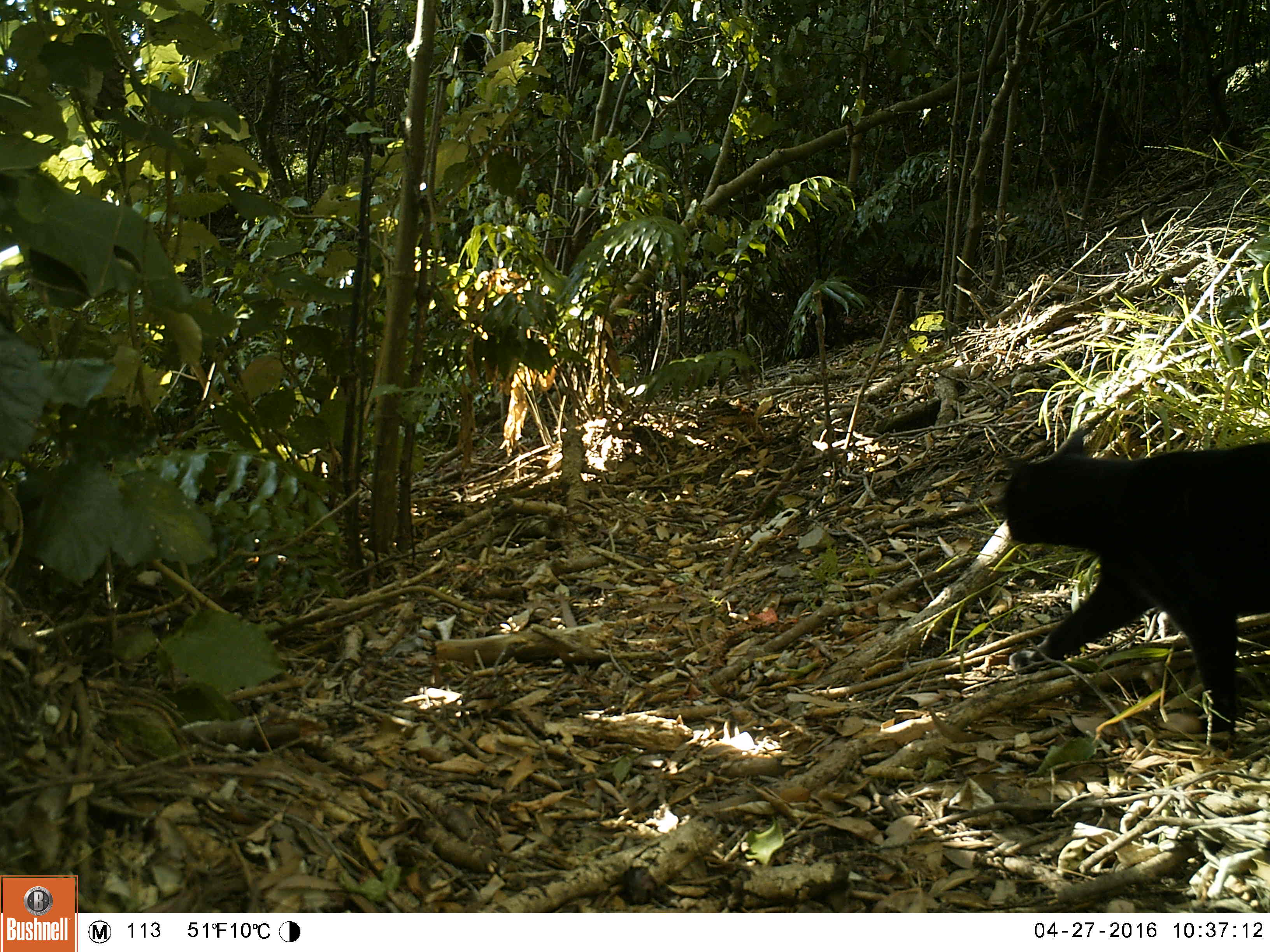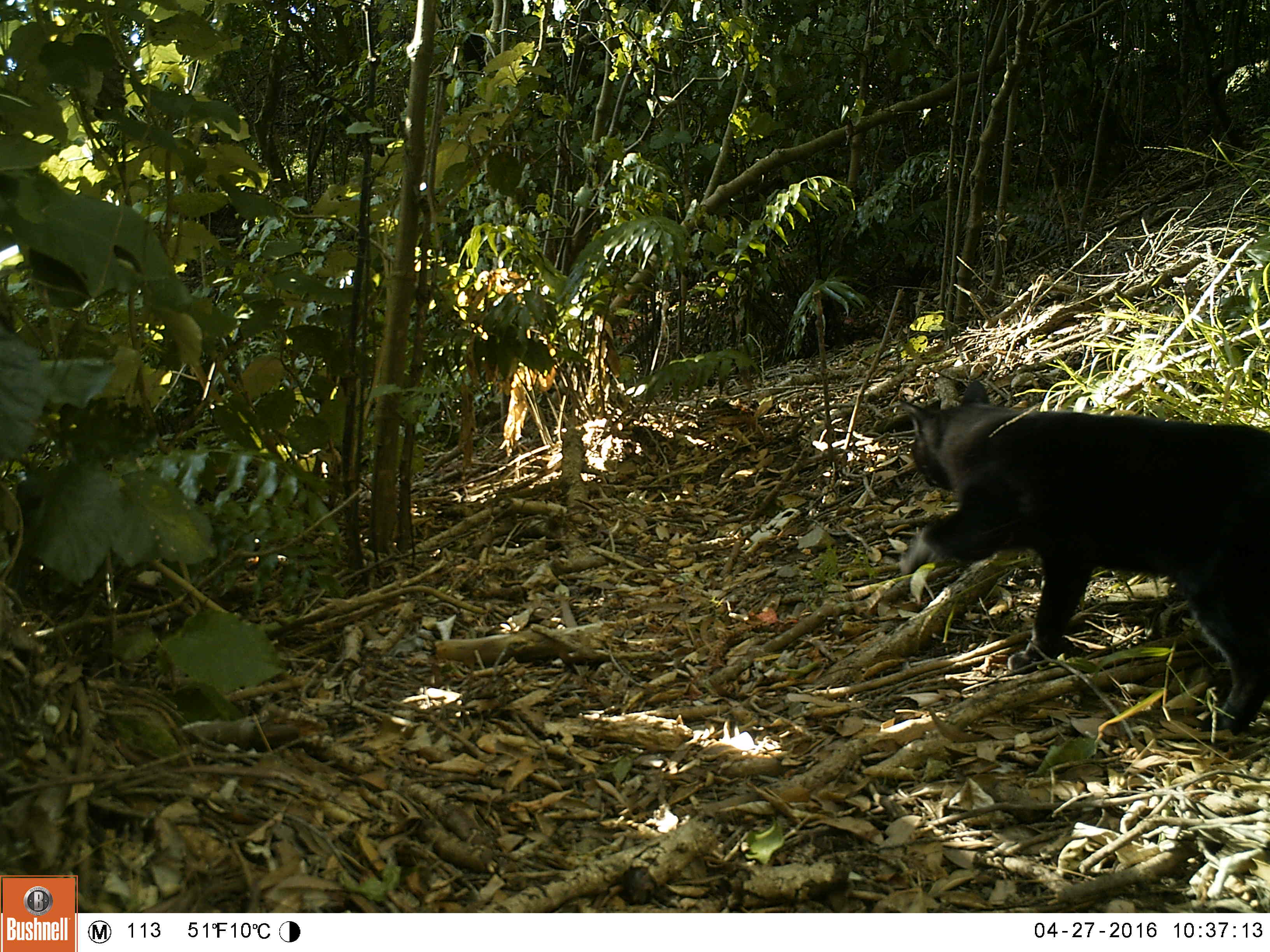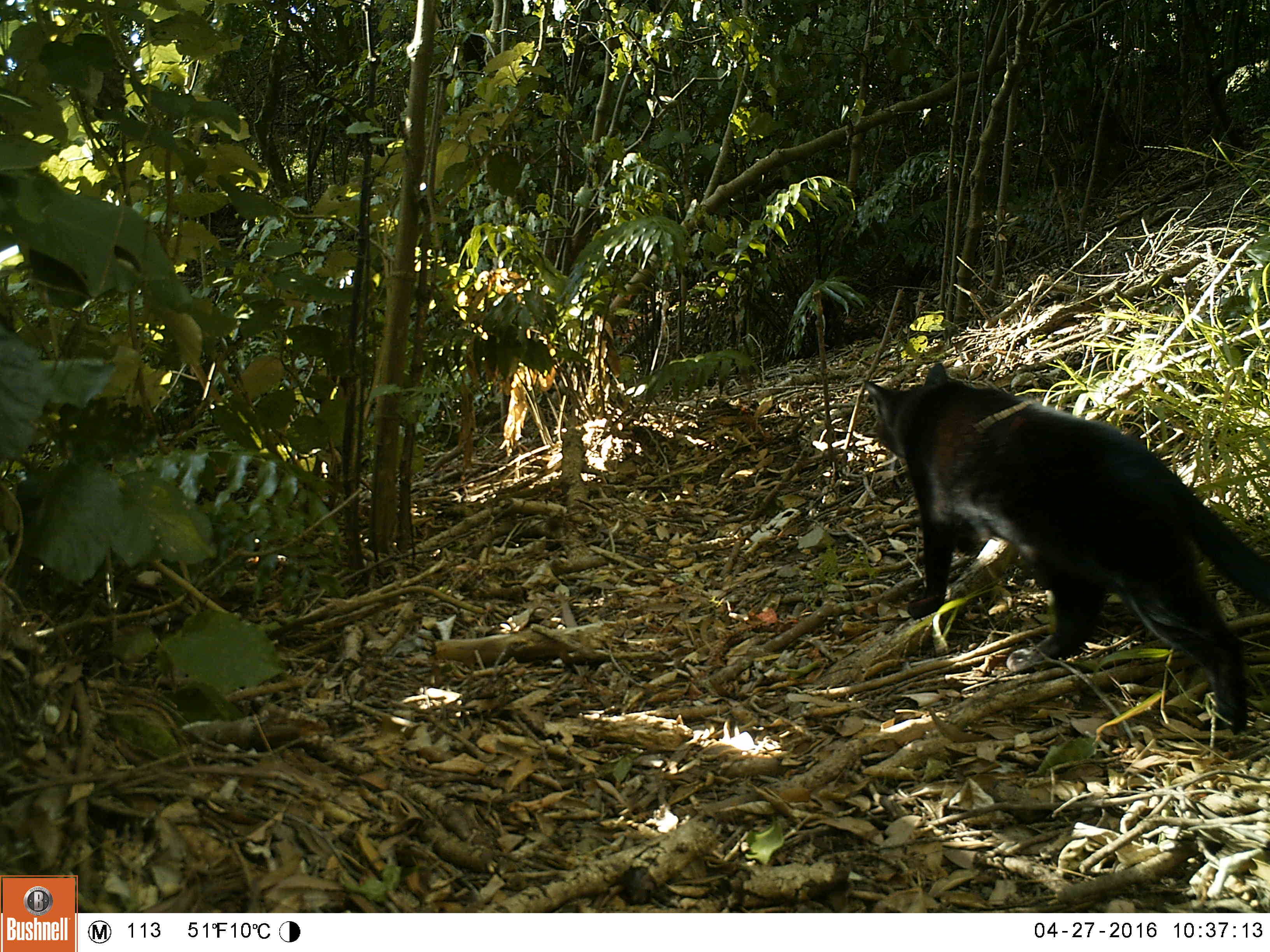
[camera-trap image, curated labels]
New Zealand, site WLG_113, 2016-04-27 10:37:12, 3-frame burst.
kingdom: Animalia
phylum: Chordata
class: Mammalia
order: Carnivora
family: Felidae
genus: Felis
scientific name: Felis catus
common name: domestic cat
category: cat